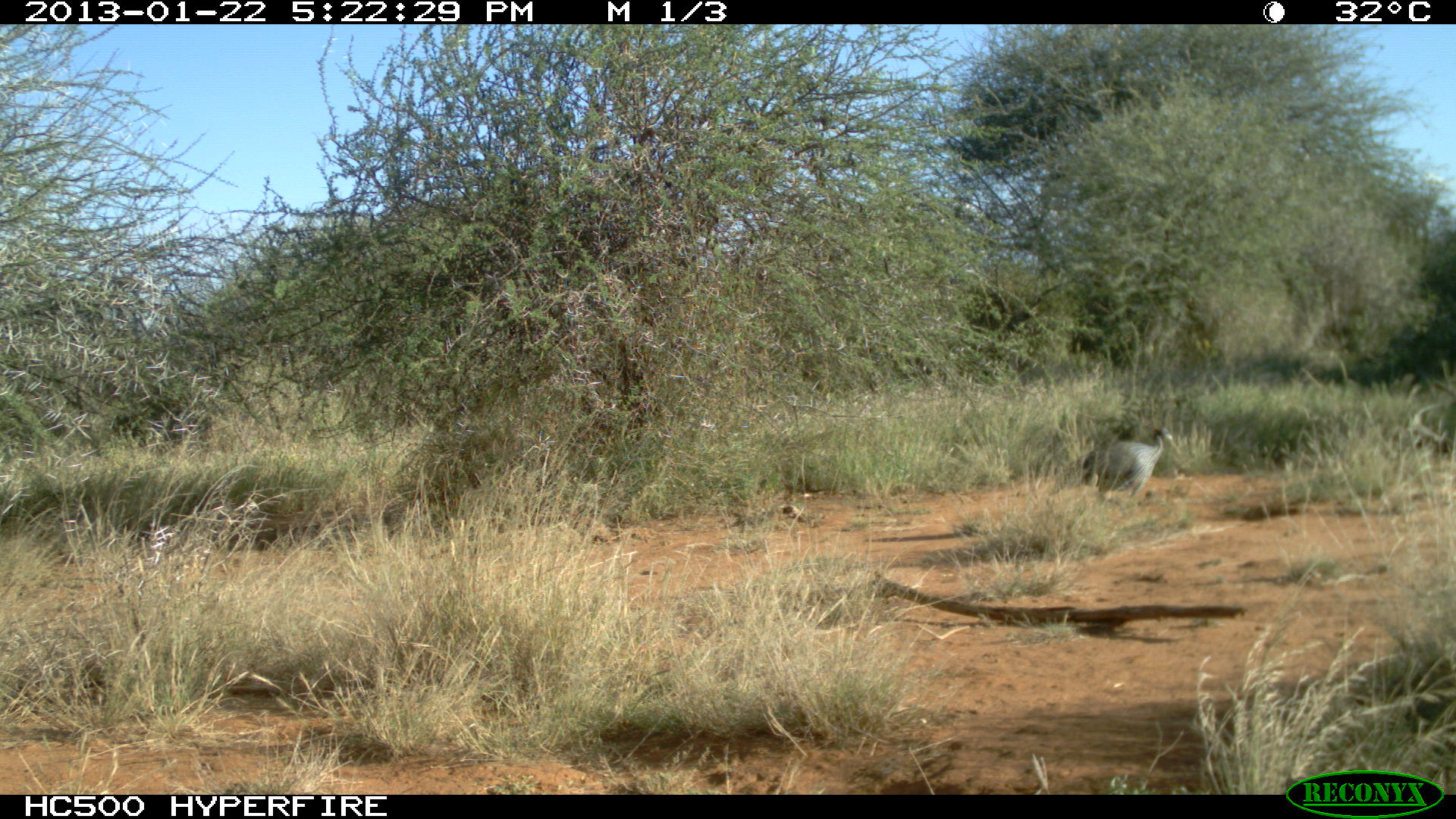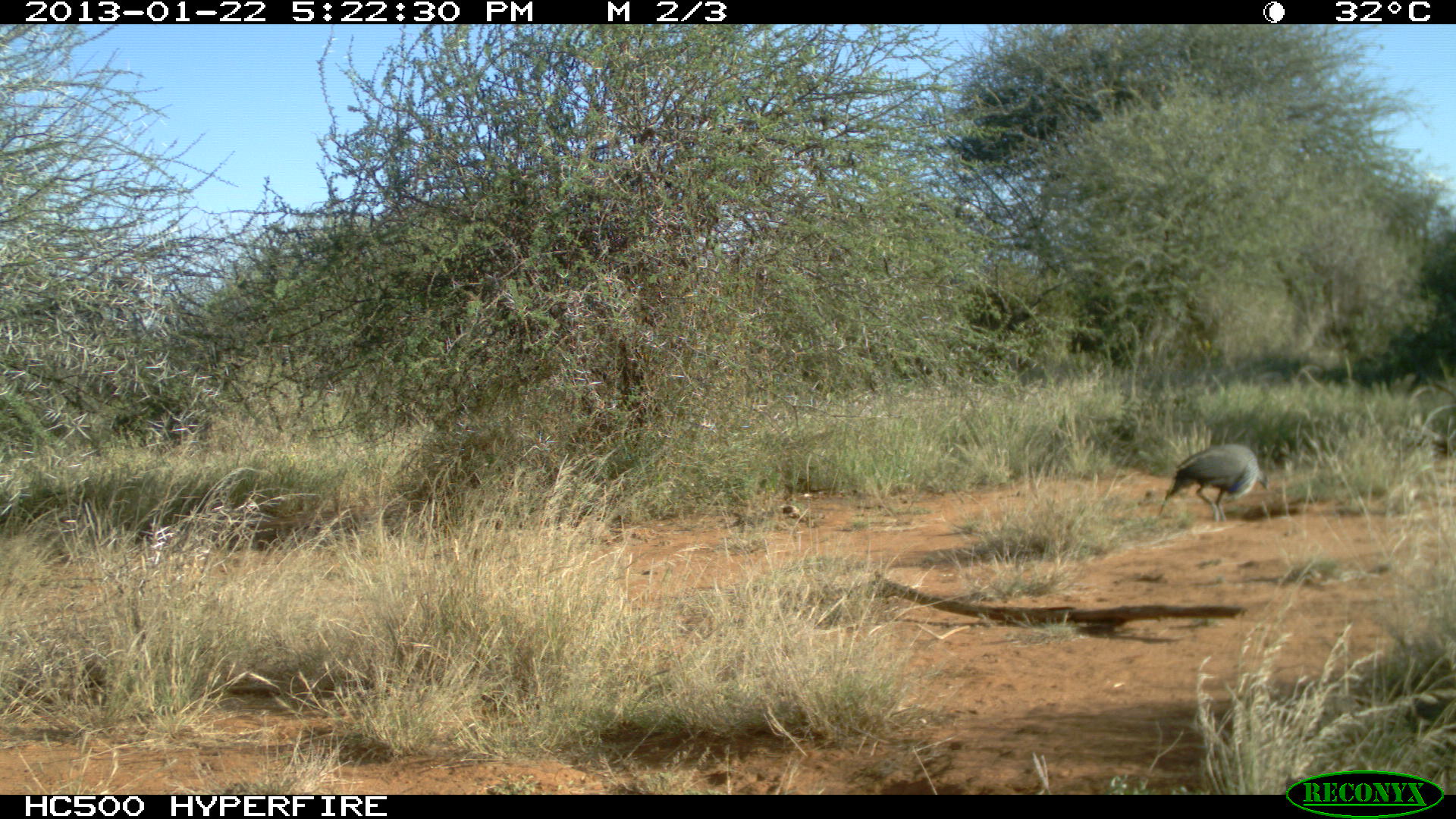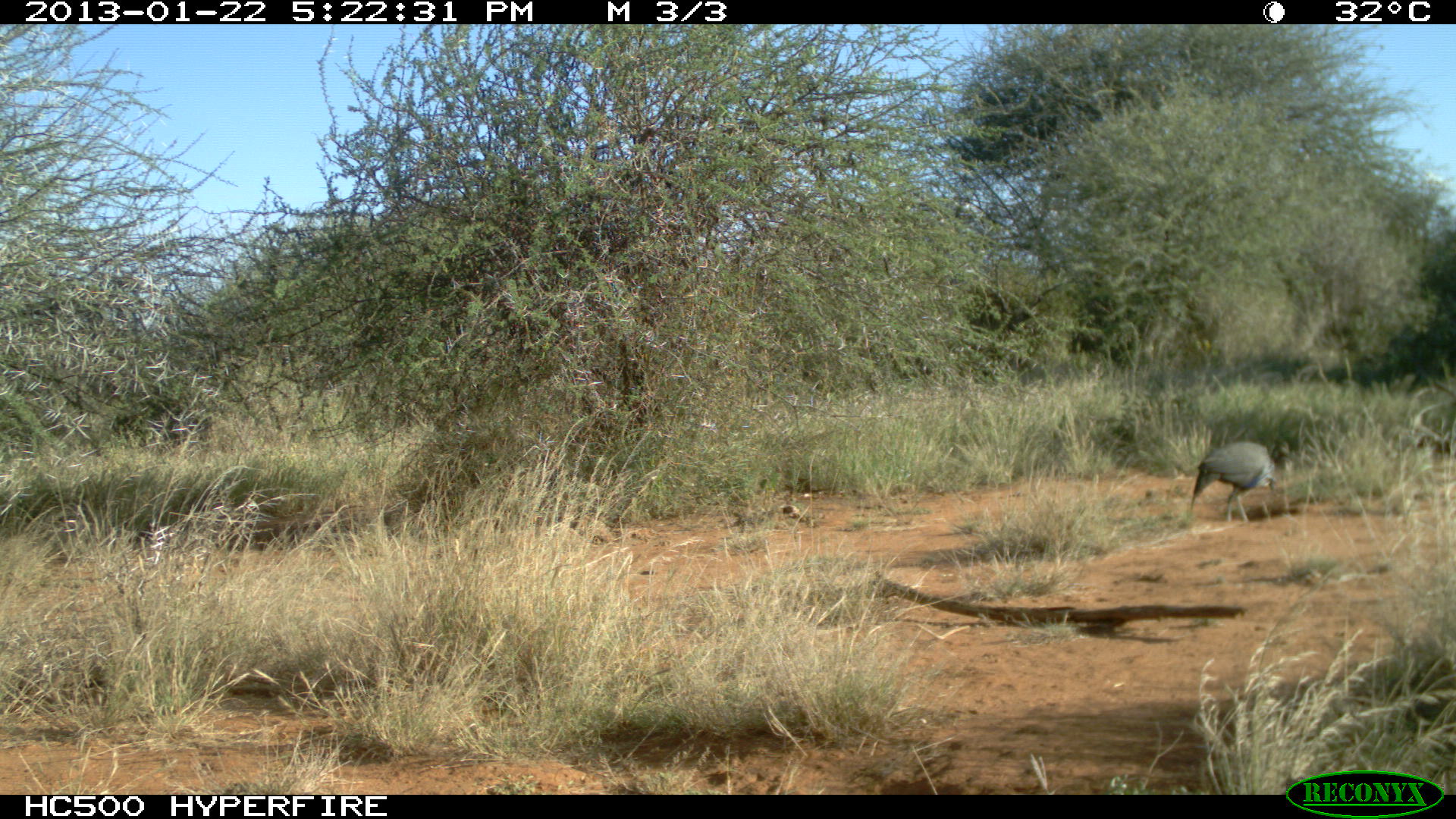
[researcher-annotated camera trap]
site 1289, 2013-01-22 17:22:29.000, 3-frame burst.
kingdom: Animalia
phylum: Chordata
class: Aves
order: Galliformes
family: Numididae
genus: Acryllium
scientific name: Acryllium vulturinum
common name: vulturine guineafowl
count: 1